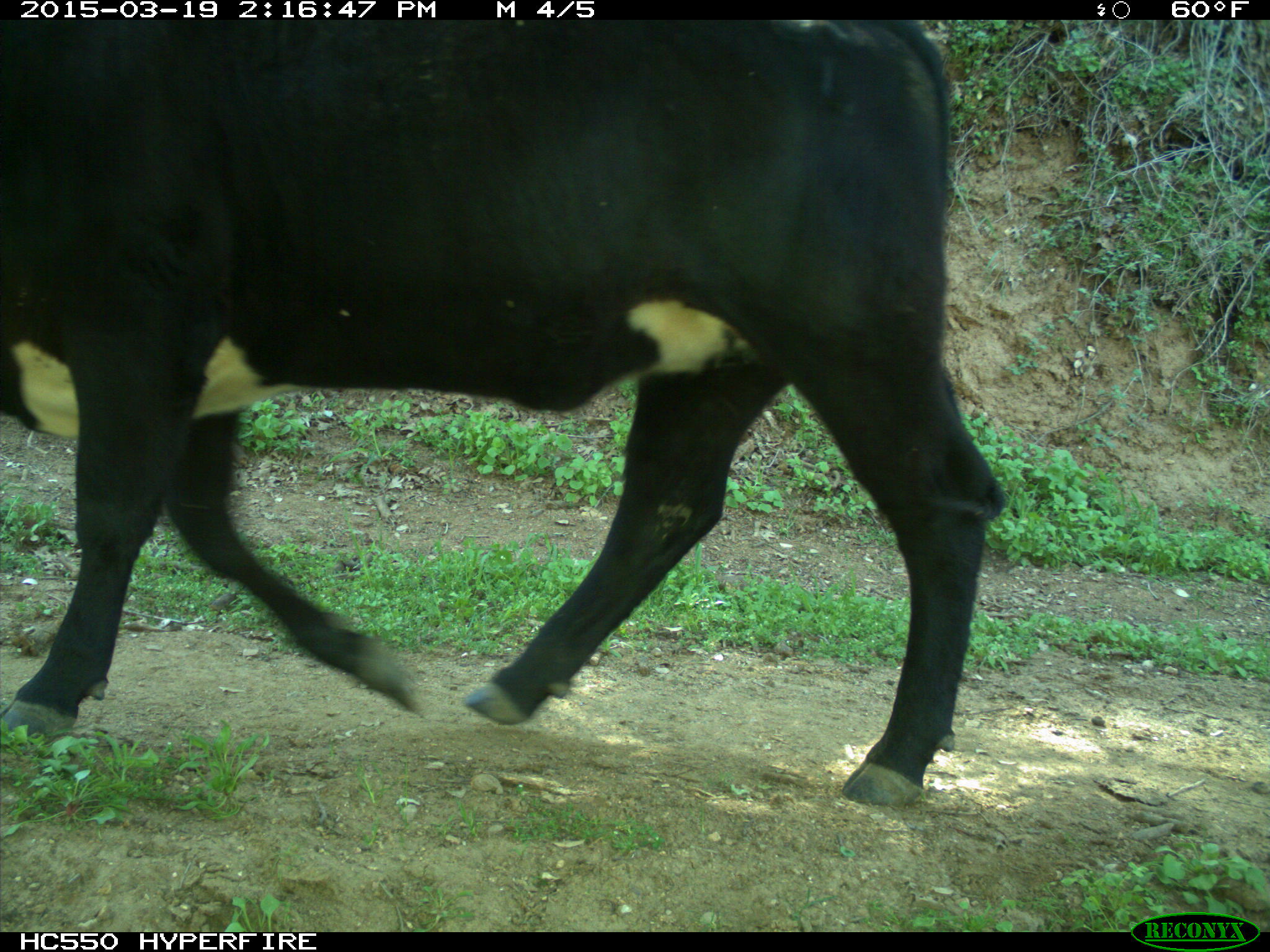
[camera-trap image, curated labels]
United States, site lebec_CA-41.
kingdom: Animalia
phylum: Chordata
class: Mammalia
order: Artiodactyla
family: Bovidae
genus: Bos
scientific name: Bos taurus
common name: domestic cow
Bos taurus (domestic cow).